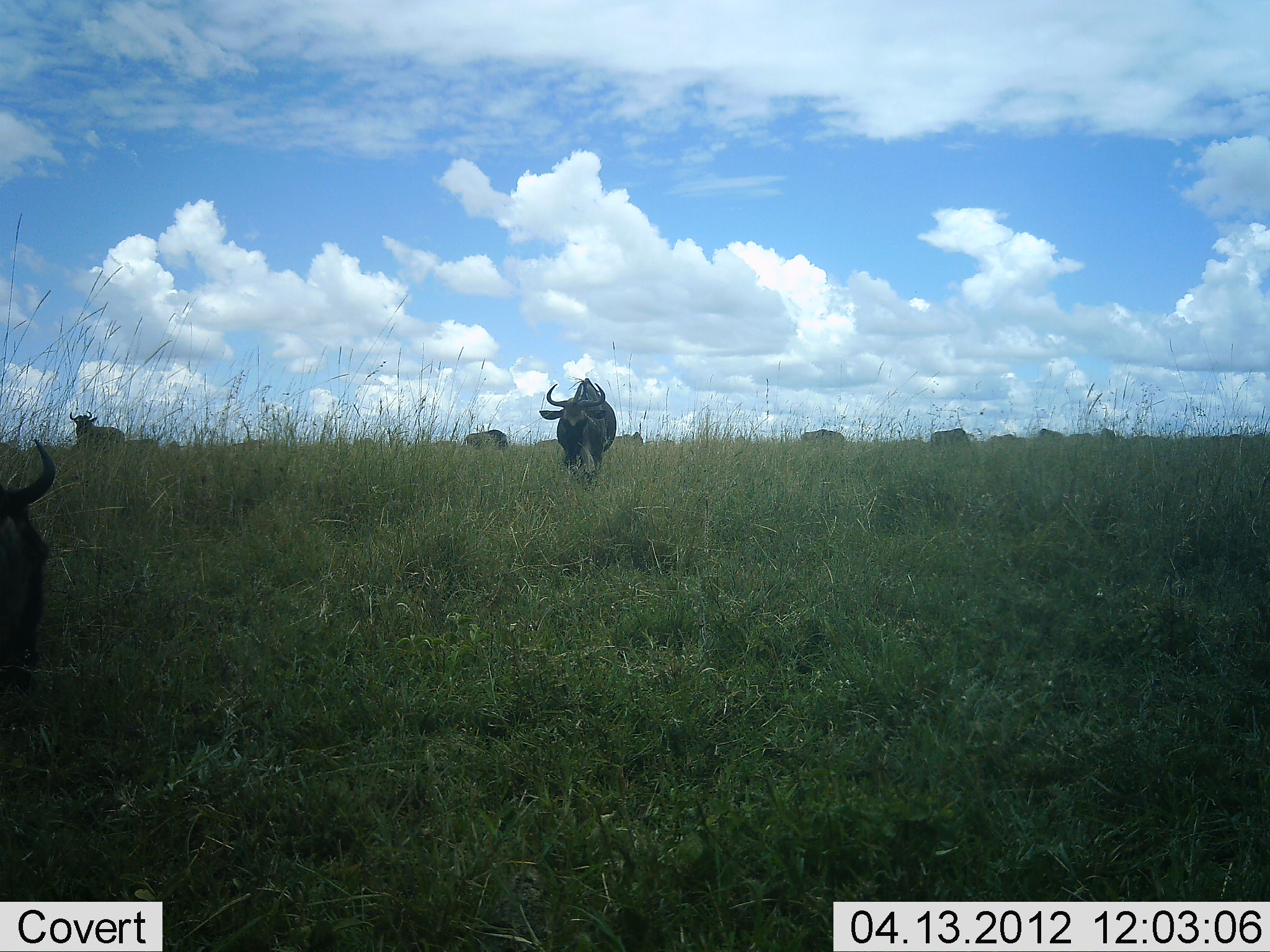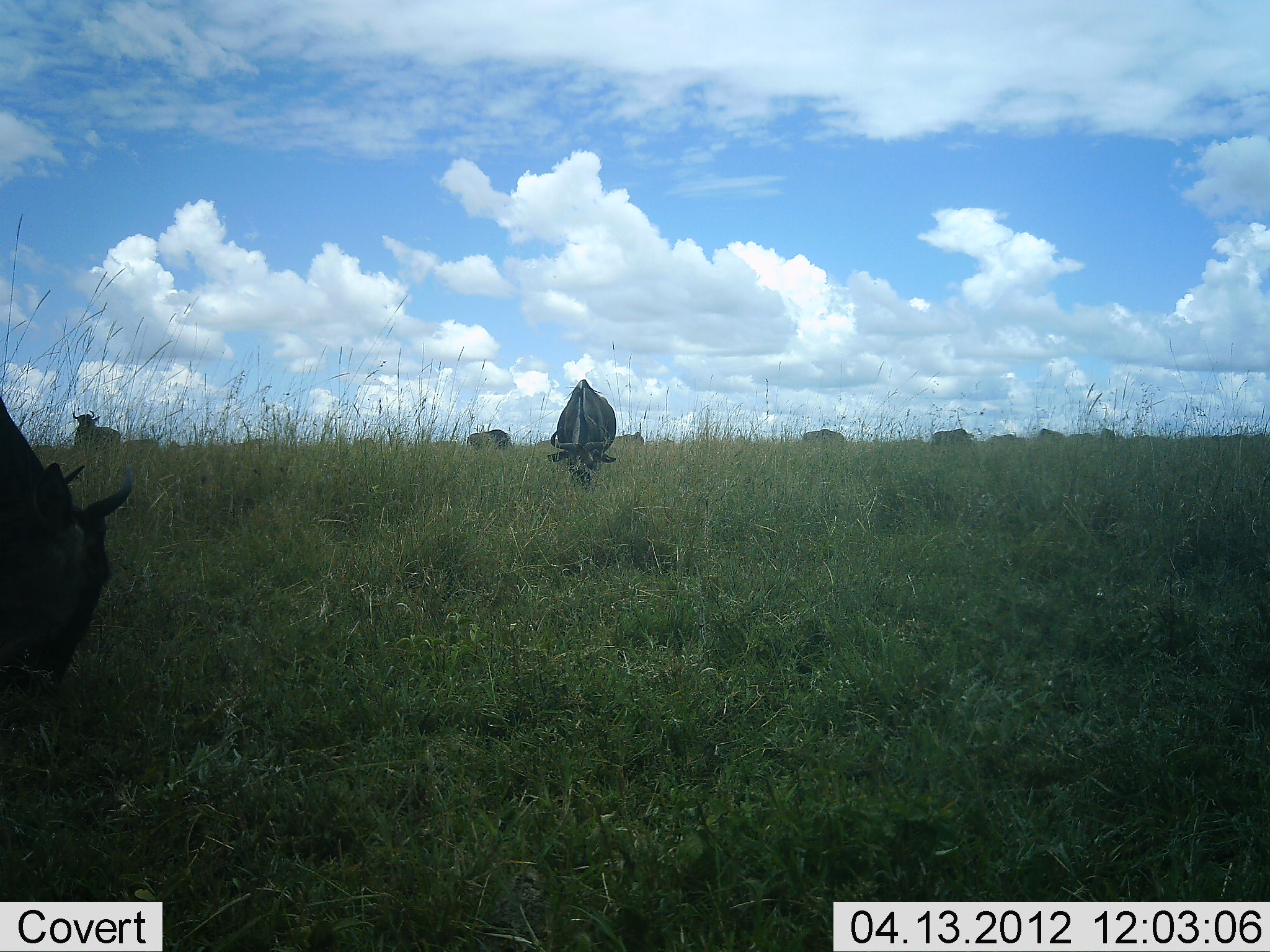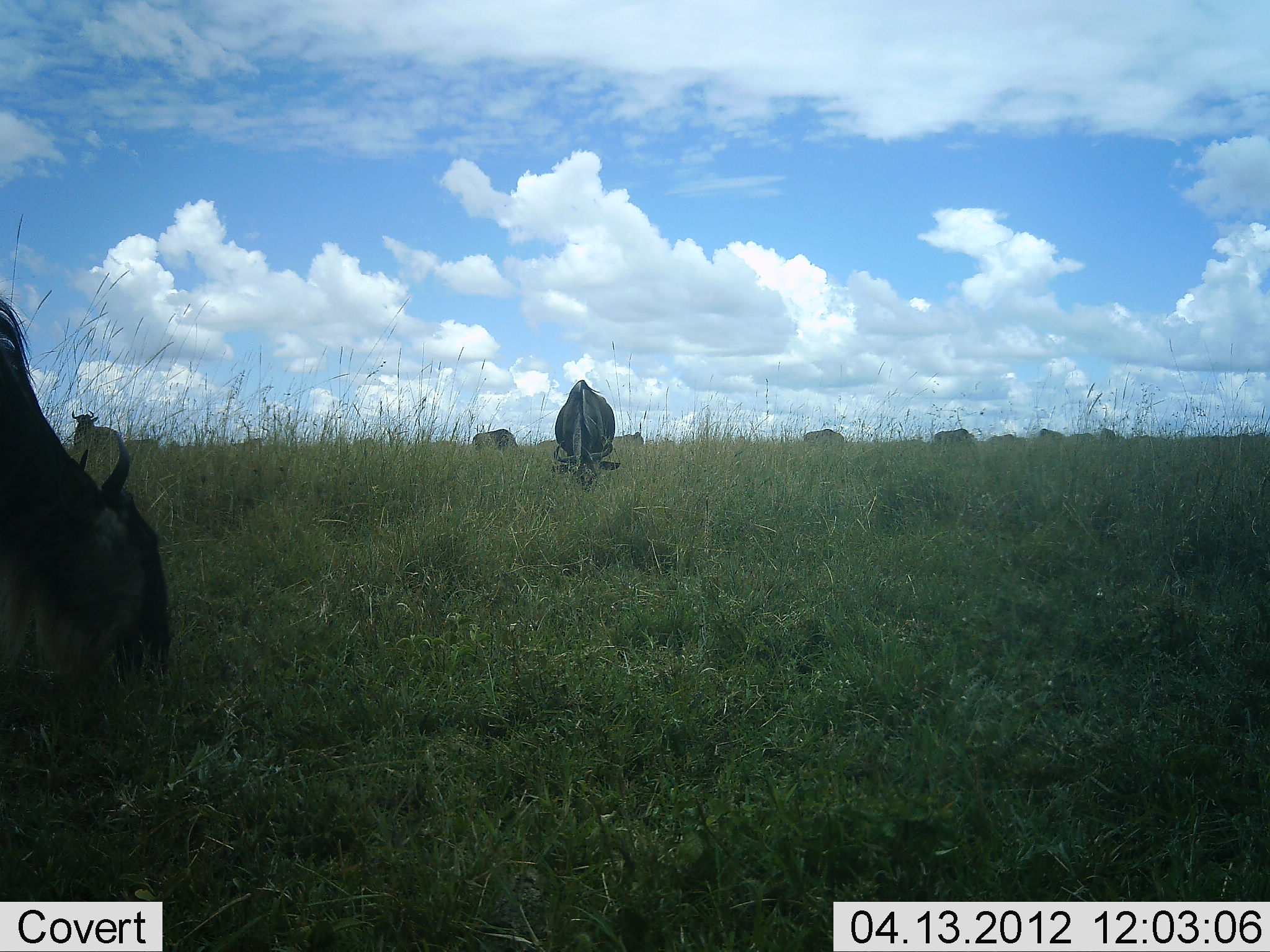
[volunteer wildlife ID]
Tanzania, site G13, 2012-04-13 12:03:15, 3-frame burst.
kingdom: Animalia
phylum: Chordata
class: Mammalia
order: Artiodactyla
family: Bovidae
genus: Connochaetes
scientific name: Connochaetes taurinus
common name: blue wildebeest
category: wildebeest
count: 10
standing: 60%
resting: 5%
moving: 10%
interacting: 0%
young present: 0%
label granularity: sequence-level